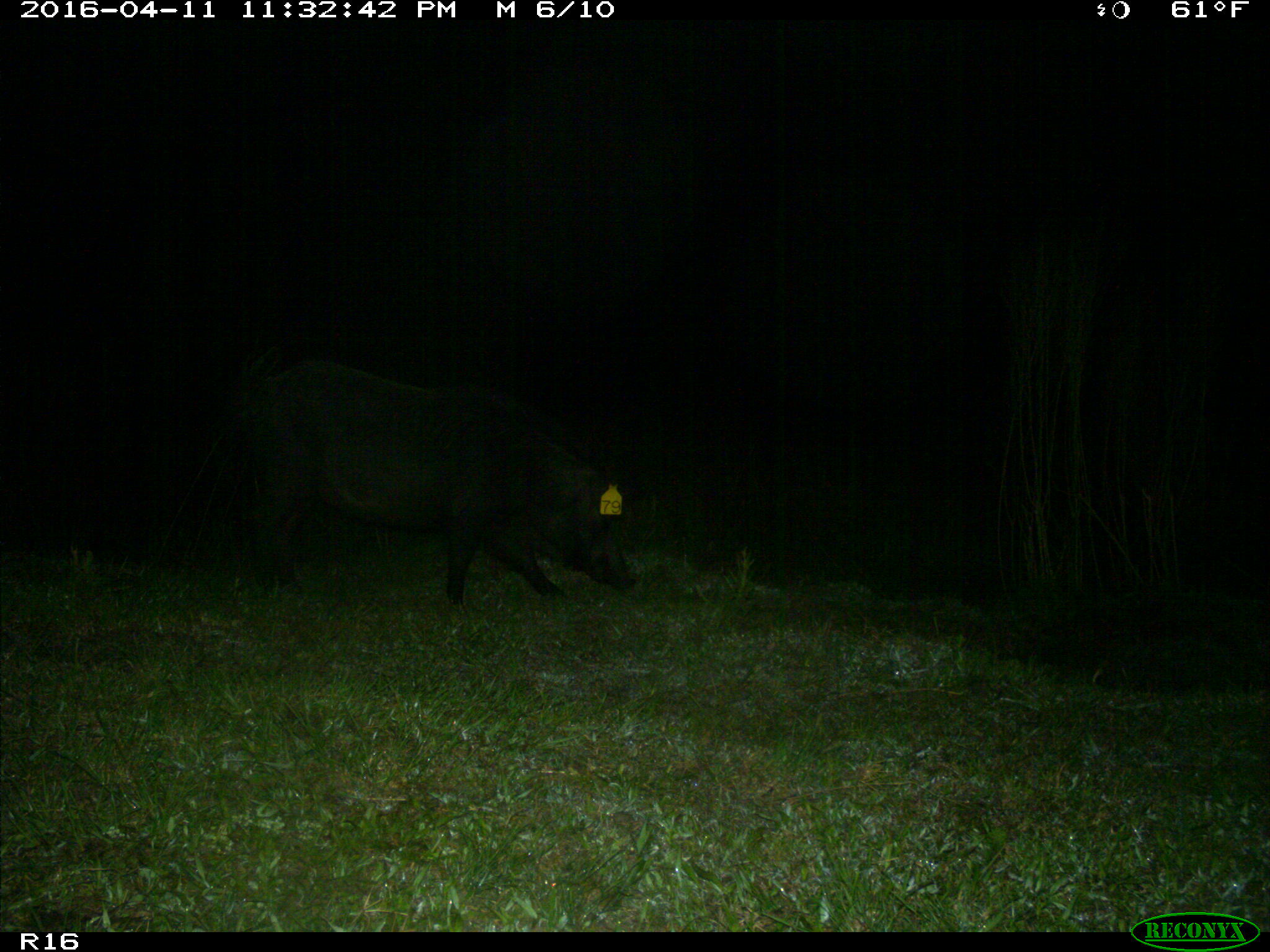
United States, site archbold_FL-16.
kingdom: Animalia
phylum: Chordata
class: Mammalia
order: Artiodactyla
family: Suidae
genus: Sus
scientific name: Sus scrofa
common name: wild boar